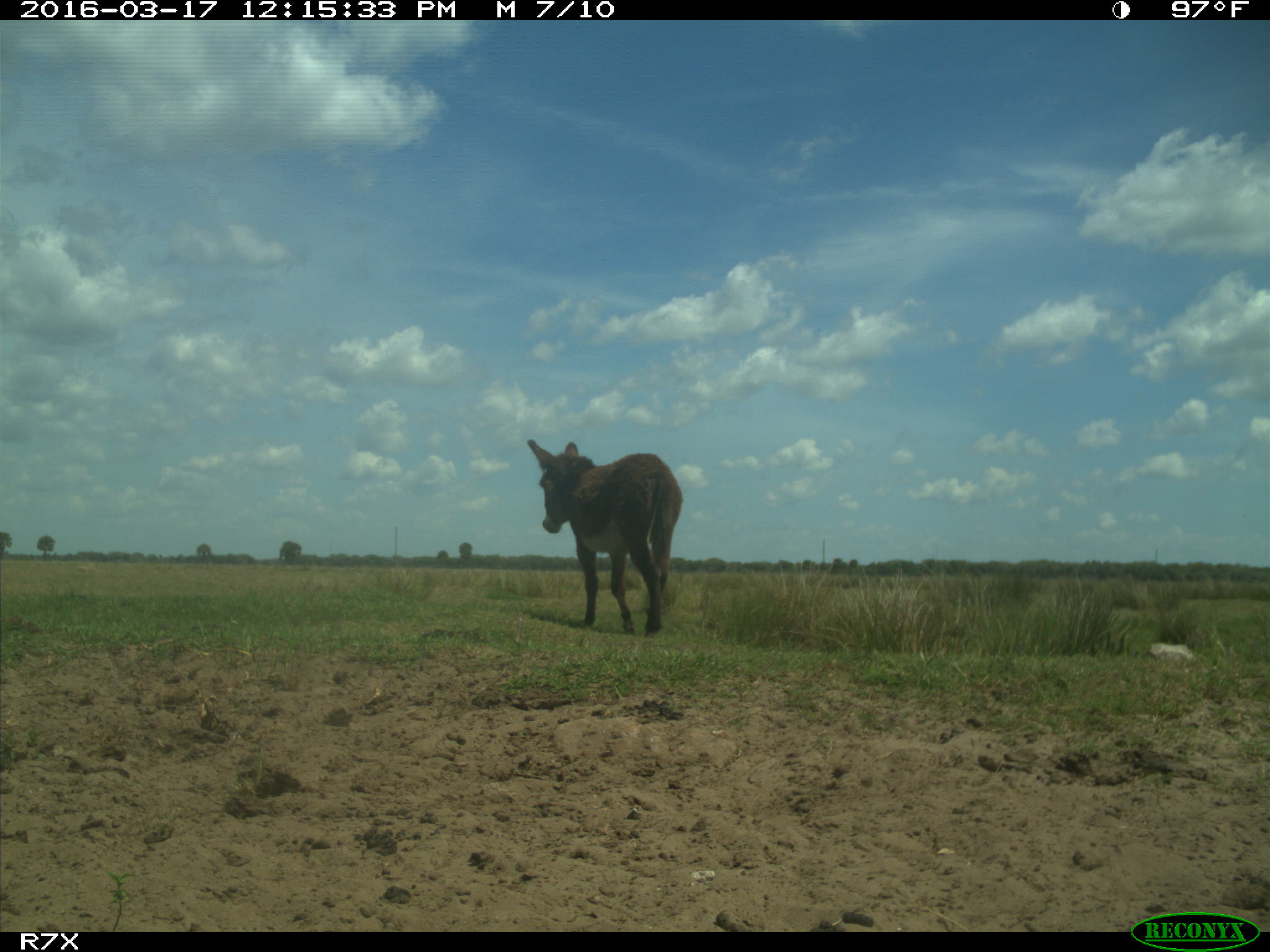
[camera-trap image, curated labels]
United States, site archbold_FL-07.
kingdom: Animalia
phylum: Chordata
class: Mammalia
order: Perissodactyla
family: Equidae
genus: Equus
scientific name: Equus africanus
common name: african wild ass